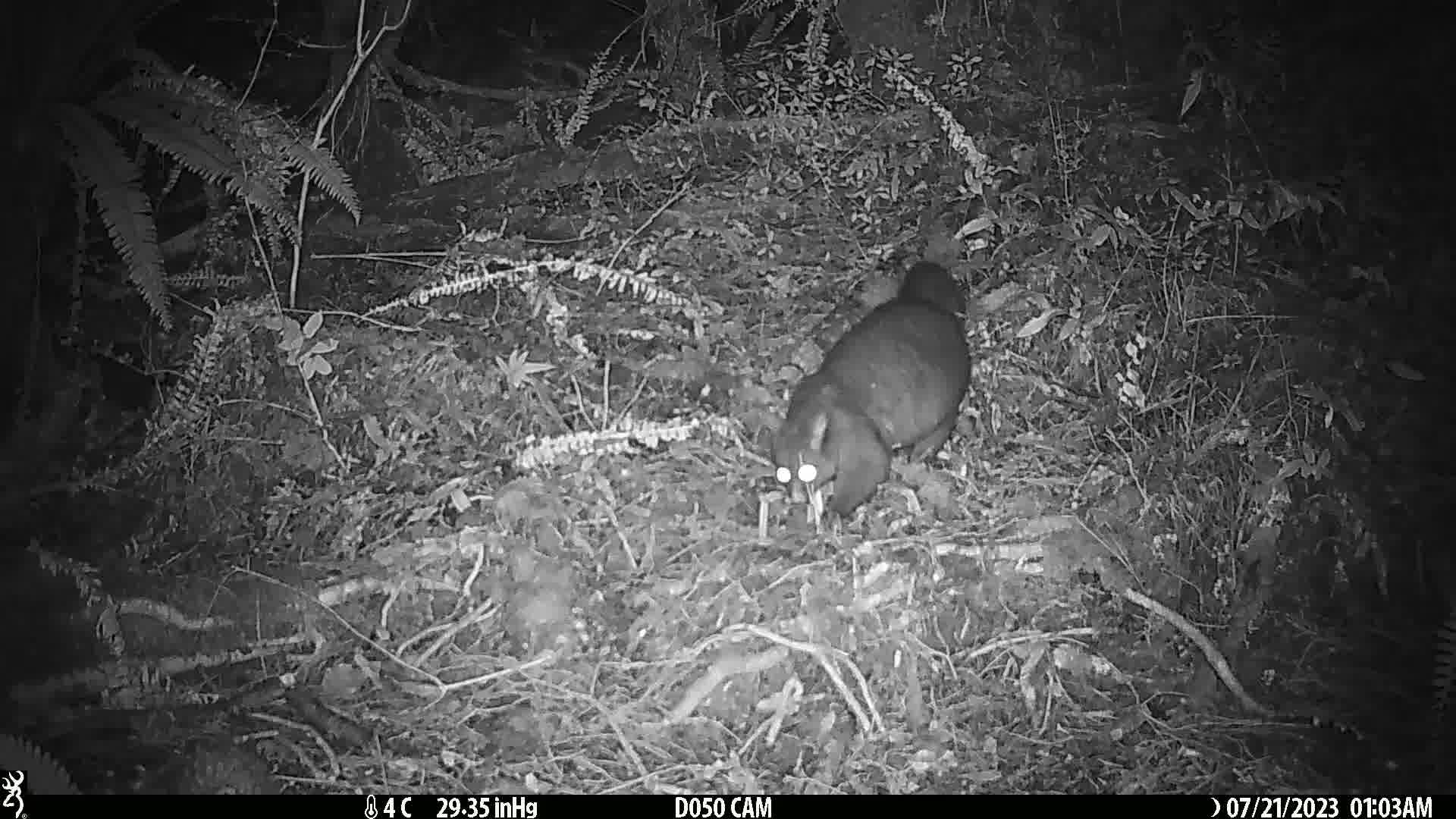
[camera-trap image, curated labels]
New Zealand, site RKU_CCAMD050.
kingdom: Animalia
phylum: Chordata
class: Mammalia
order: Diprotodontia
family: Phalangeridae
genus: Trichosurus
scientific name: Trichosurus vulpecula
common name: common brushtail possum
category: possum